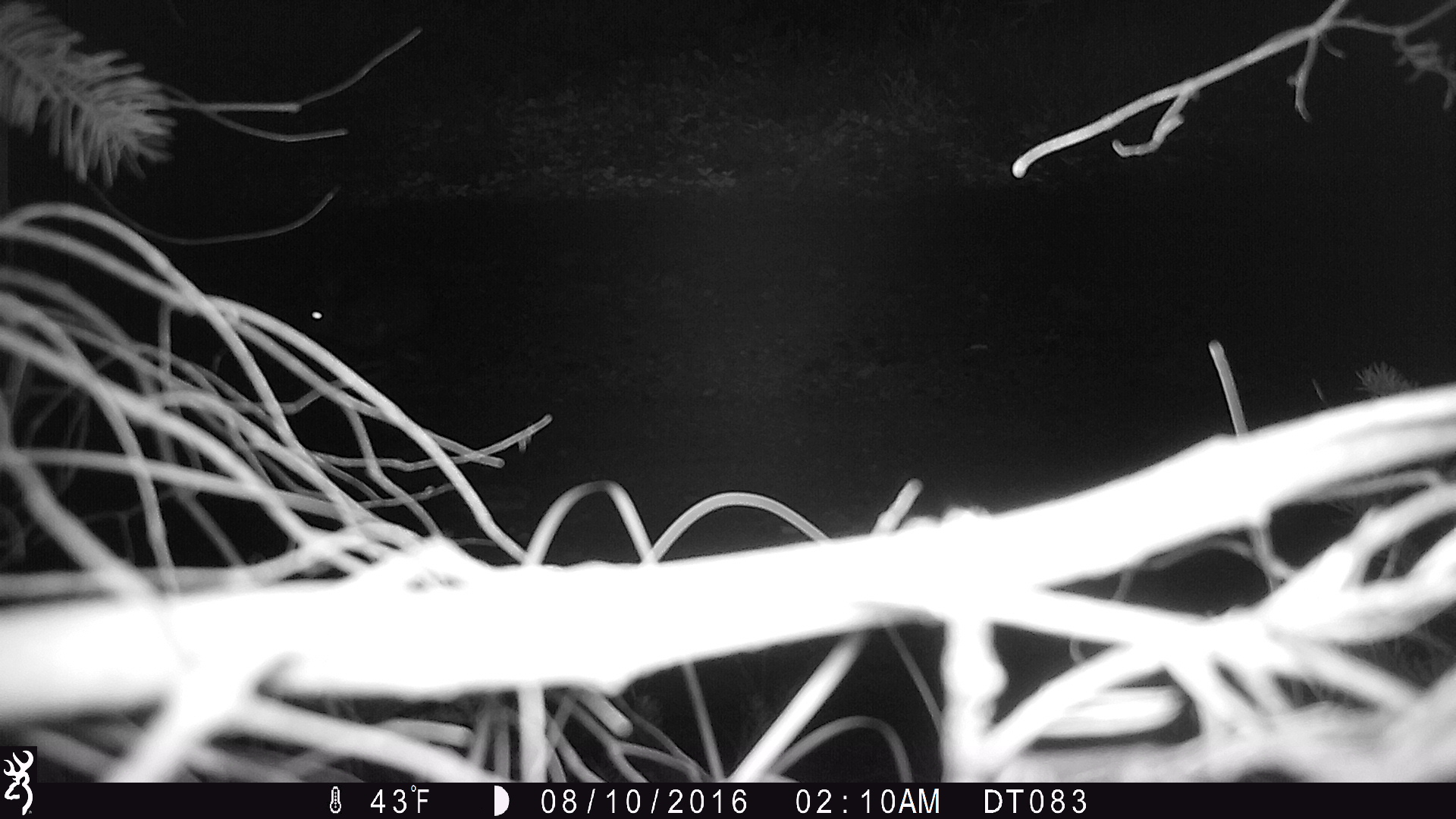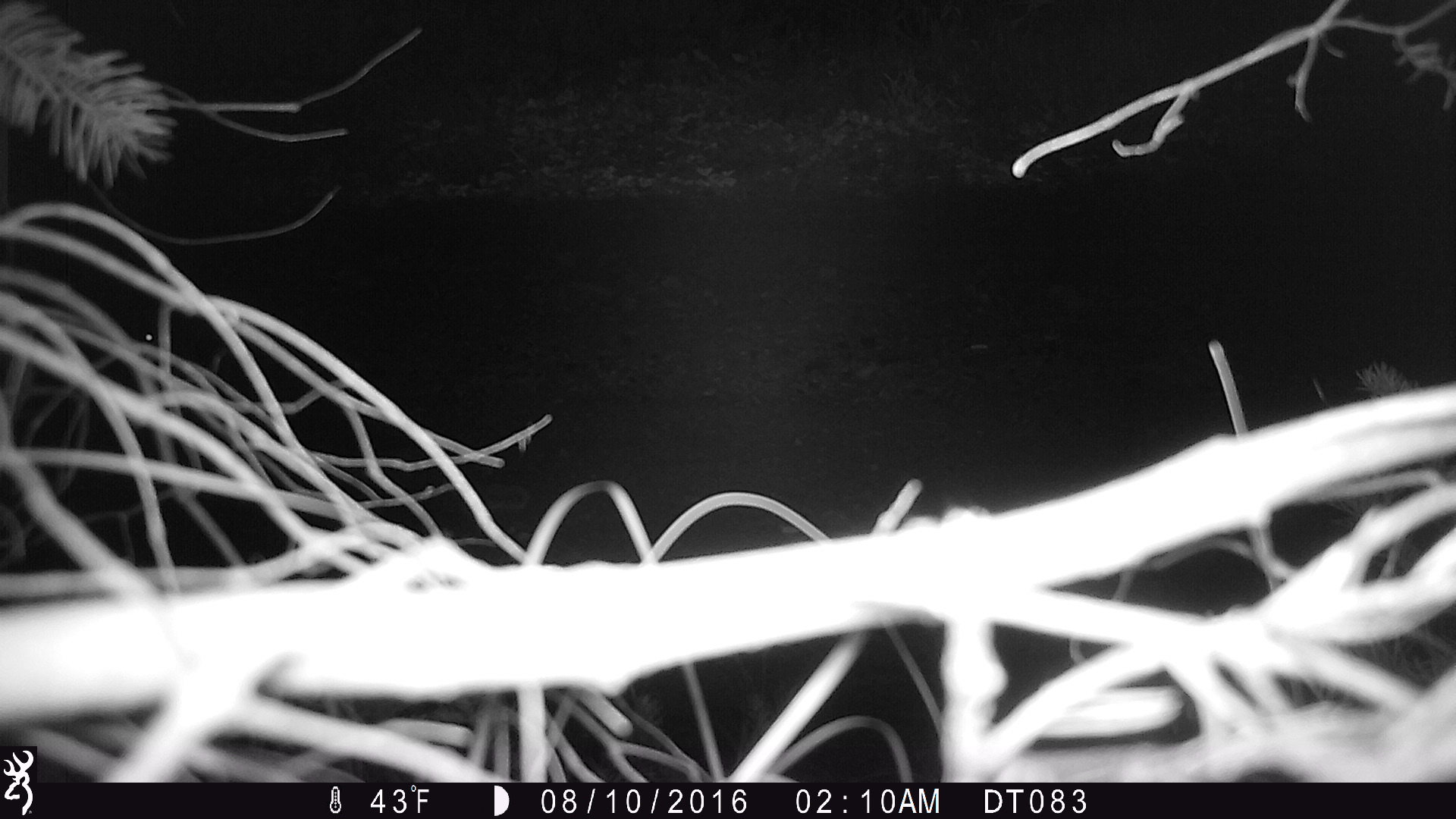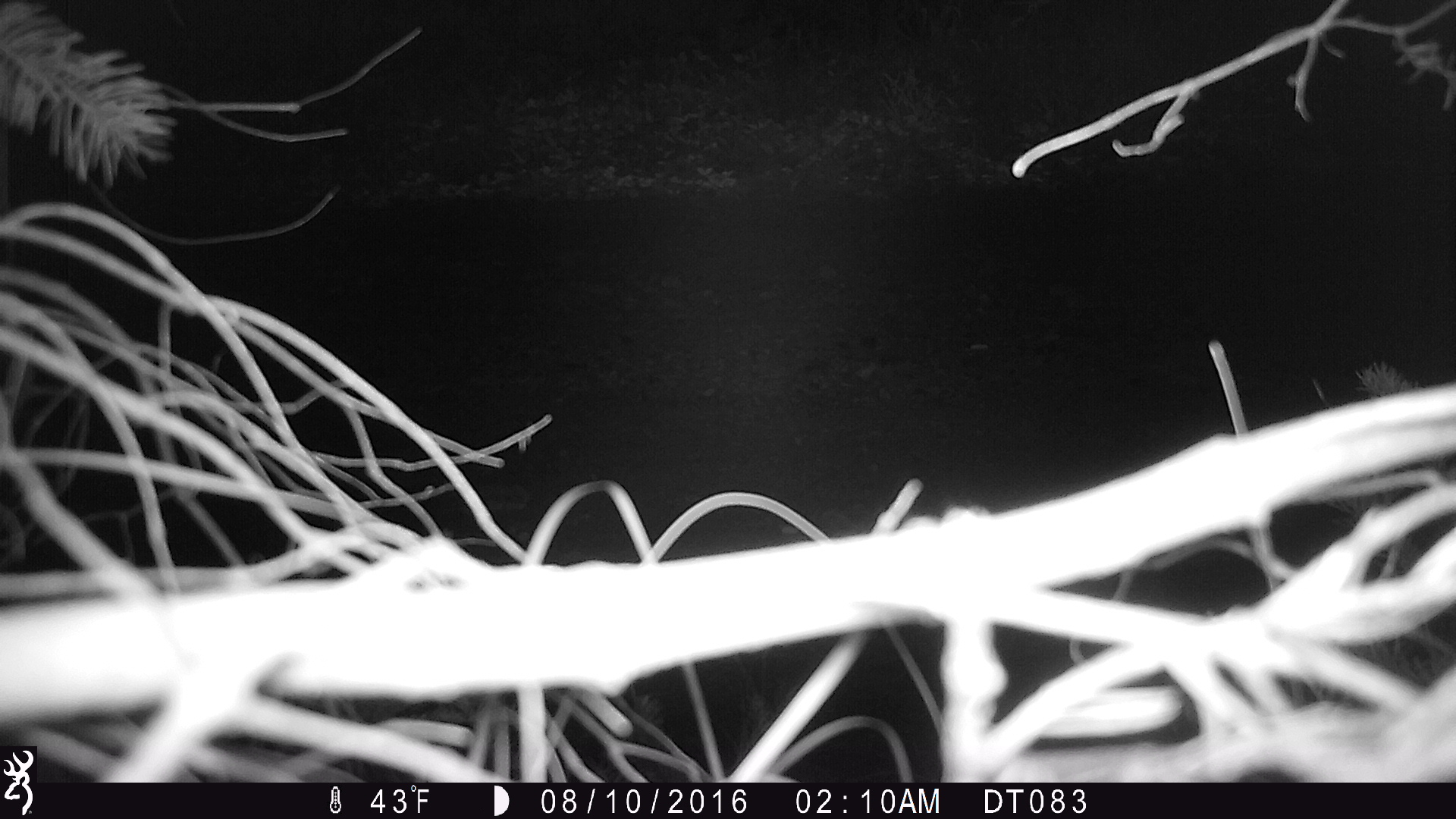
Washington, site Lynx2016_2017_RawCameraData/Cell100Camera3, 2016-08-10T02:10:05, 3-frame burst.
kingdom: Animalia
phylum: Chordata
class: Mammalia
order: Lagomorpha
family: Leporidae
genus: Lepus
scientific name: Lepus americanus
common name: snowshoe hare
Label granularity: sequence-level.